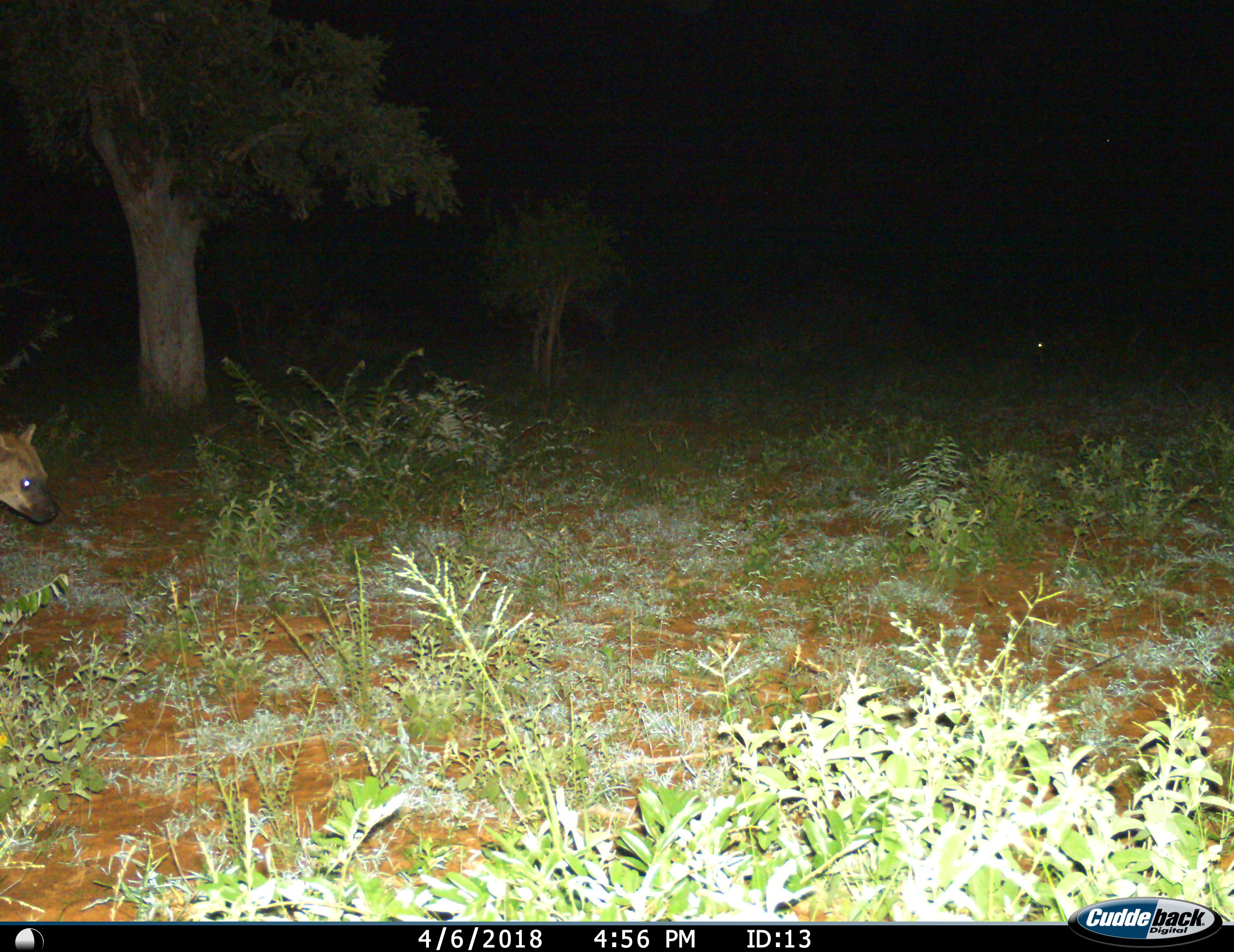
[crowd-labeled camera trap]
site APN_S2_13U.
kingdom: Animalia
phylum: Chordata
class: Mammalia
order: Carnivora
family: Hyaenidae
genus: Crocuta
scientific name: Crocuta crocuta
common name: spotted hyena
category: hyenaspotted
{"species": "hyenaspotted (spotted hyena) (Crocuta crocuta)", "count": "1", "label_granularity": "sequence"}